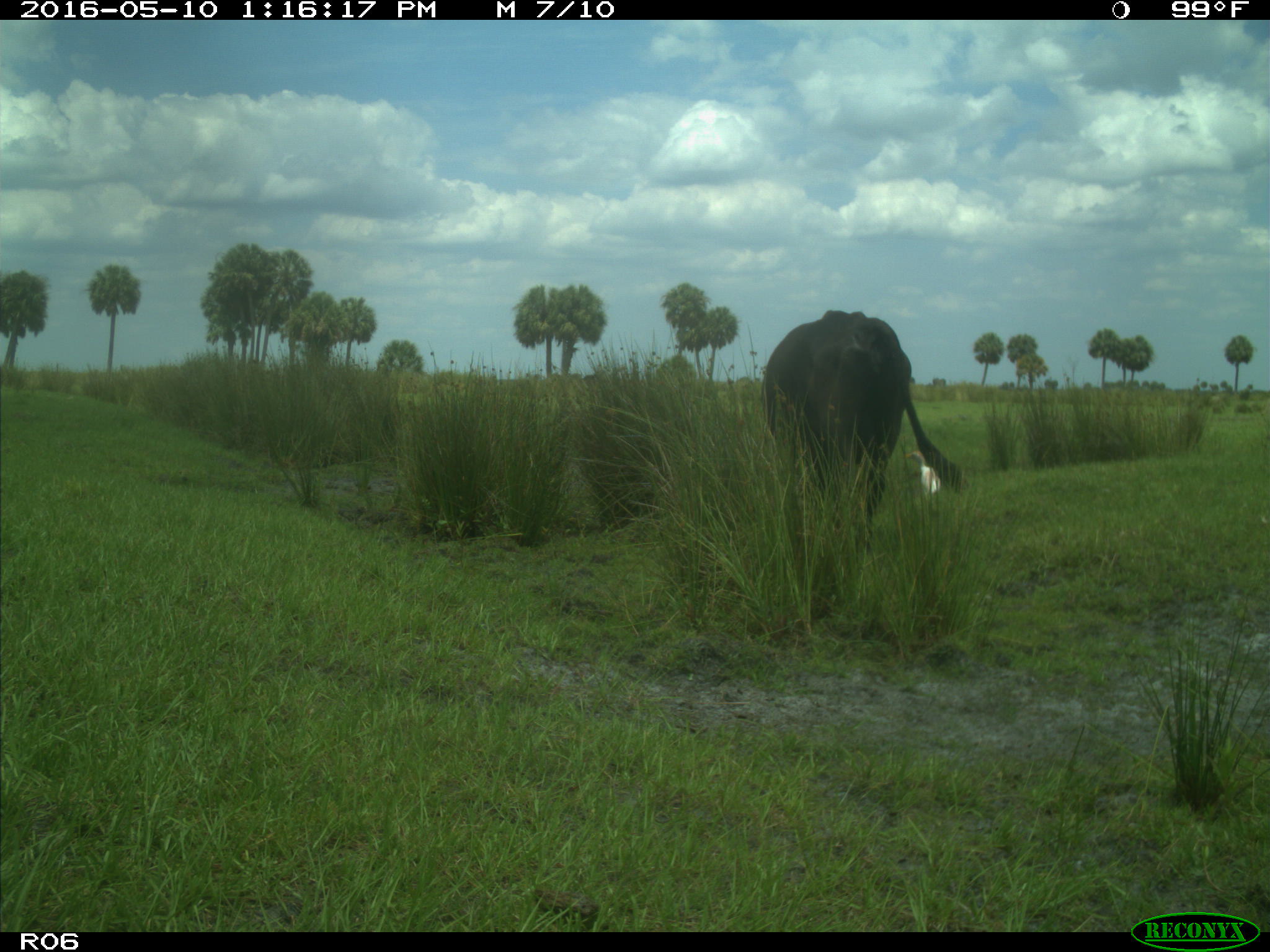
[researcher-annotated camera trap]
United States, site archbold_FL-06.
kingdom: Animalia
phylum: Chordata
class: Mammalia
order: Artiodactyla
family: Bovidae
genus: Bos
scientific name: Bos taurus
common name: domestic cow